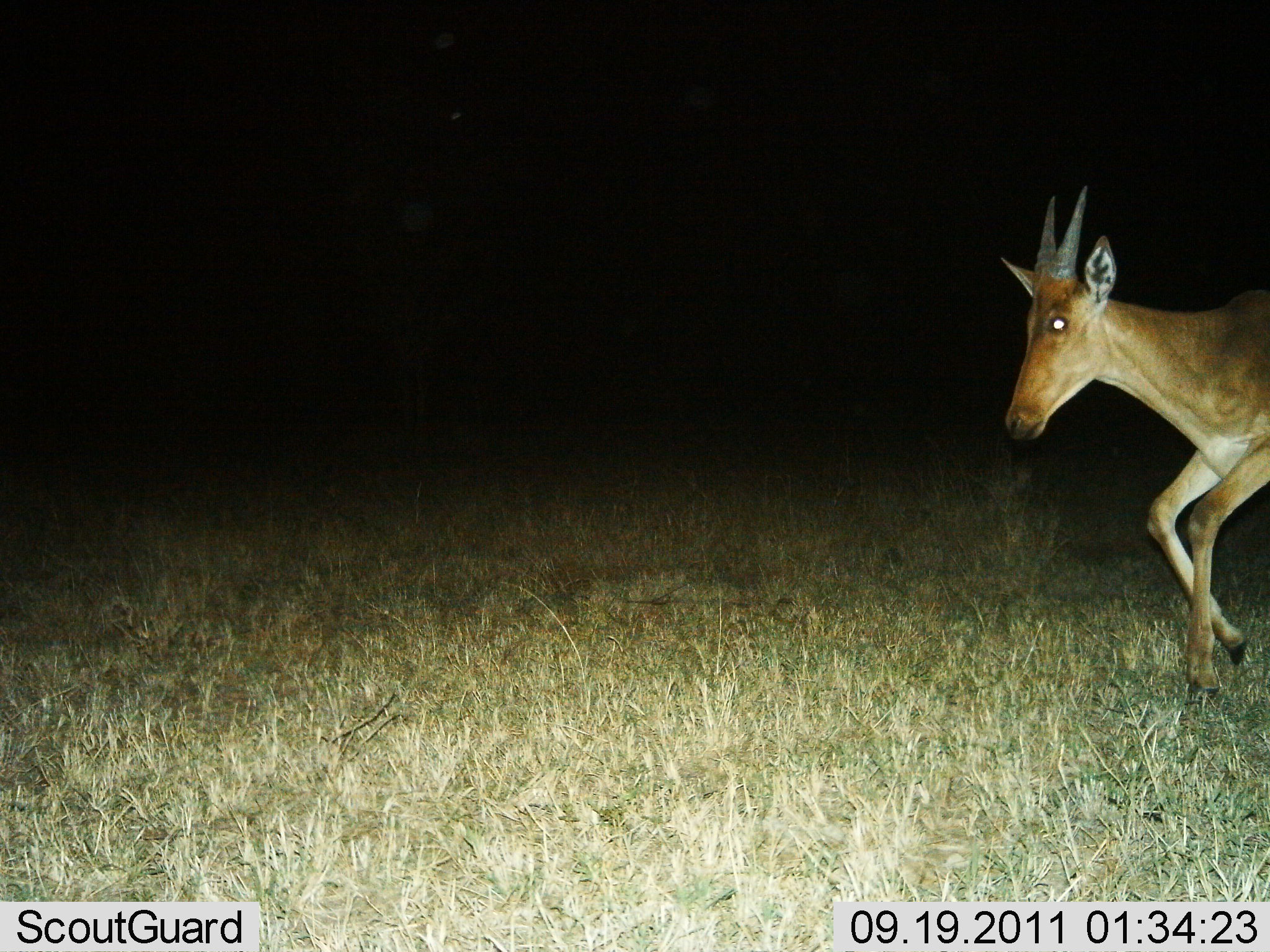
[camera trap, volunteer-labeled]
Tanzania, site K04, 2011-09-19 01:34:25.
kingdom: Animalia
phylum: Chordata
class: Mammalia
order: Artiodactyla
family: Bovidae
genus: Tragelaphus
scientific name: Tragelaphus oryx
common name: eland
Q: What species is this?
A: Eland (Tragelaphus oryx).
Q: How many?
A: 1.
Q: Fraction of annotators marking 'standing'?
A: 14%.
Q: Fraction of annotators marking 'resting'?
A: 0%.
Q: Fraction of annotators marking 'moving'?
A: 86%.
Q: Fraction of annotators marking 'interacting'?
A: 0%.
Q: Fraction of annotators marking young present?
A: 0%.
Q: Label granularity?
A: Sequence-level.